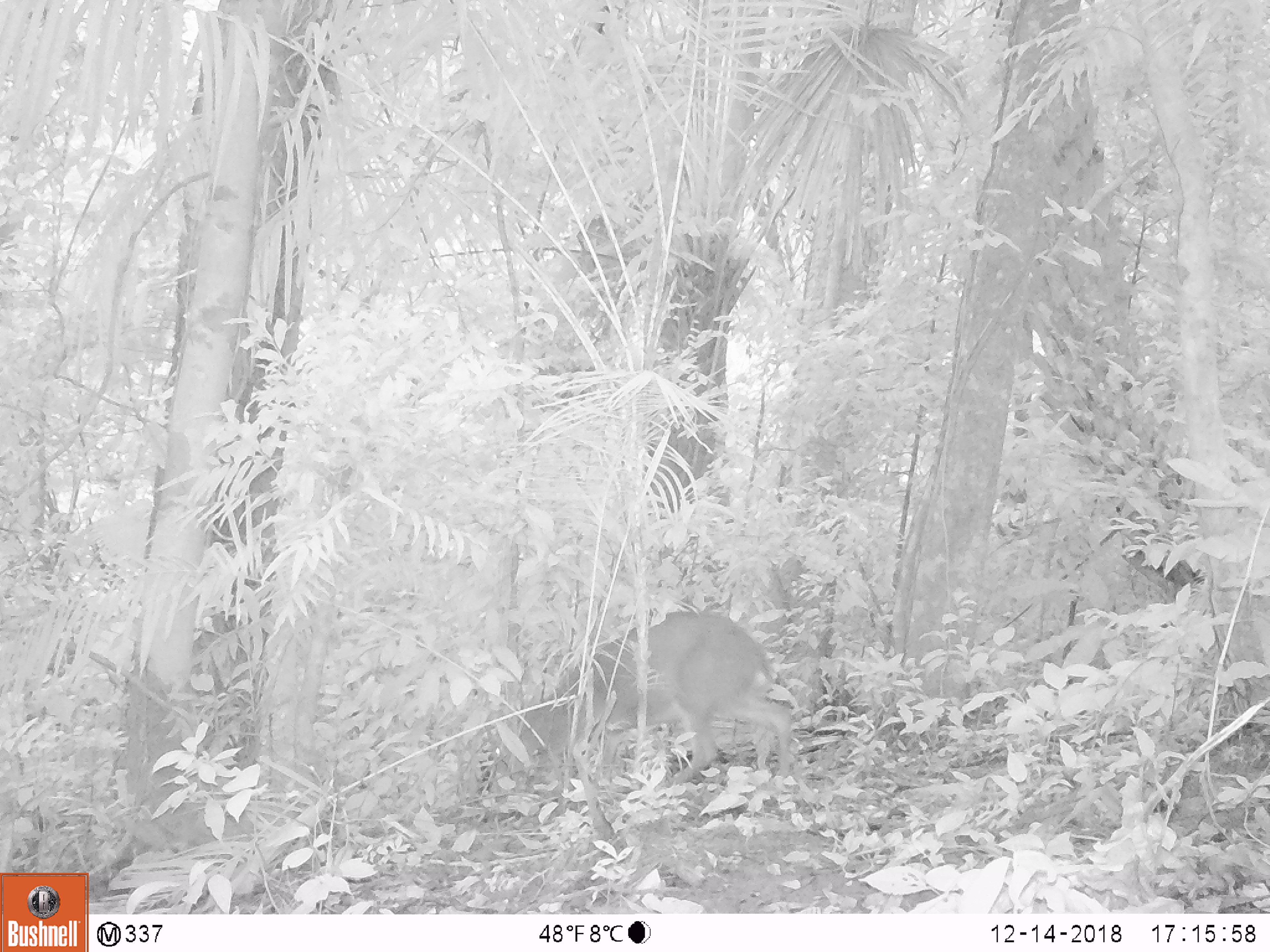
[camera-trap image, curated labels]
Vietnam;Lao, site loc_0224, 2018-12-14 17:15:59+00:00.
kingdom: Animalia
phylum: Chordata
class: Mammalia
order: Artiodactyla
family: Cervidae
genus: Muntiacus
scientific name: Muntiacus vuquangensis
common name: large-antlered muntjac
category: large antlered muntjac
Large antlered muntjac (large-antlered muntjac) (Muntiacus vuquangensis). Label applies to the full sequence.